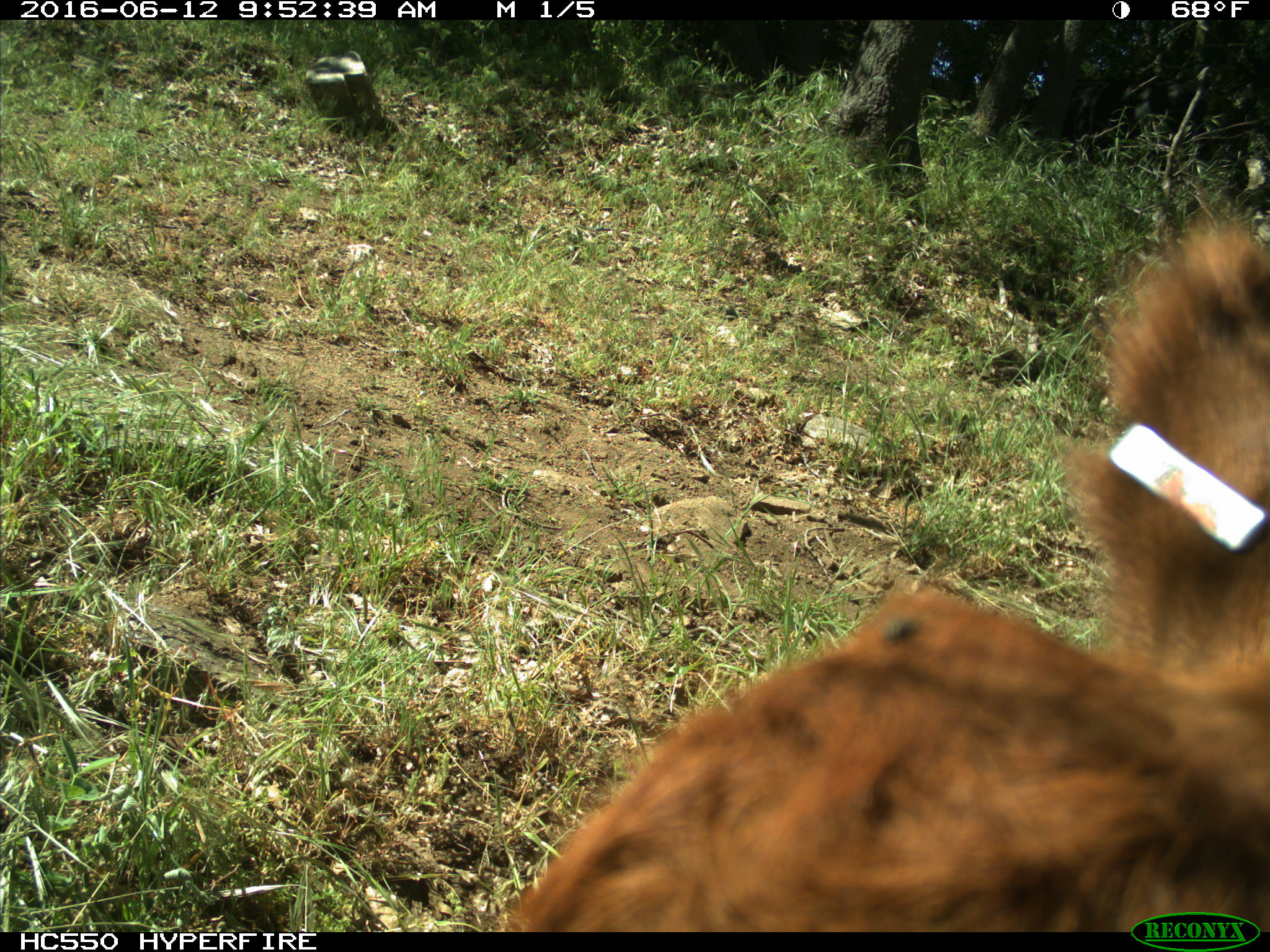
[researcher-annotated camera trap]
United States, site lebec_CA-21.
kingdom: Animalia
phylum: Chordata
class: Mammalia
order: Artiodactyla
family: Bovidae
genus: Bos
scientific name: Bos taurus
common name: domestic cow